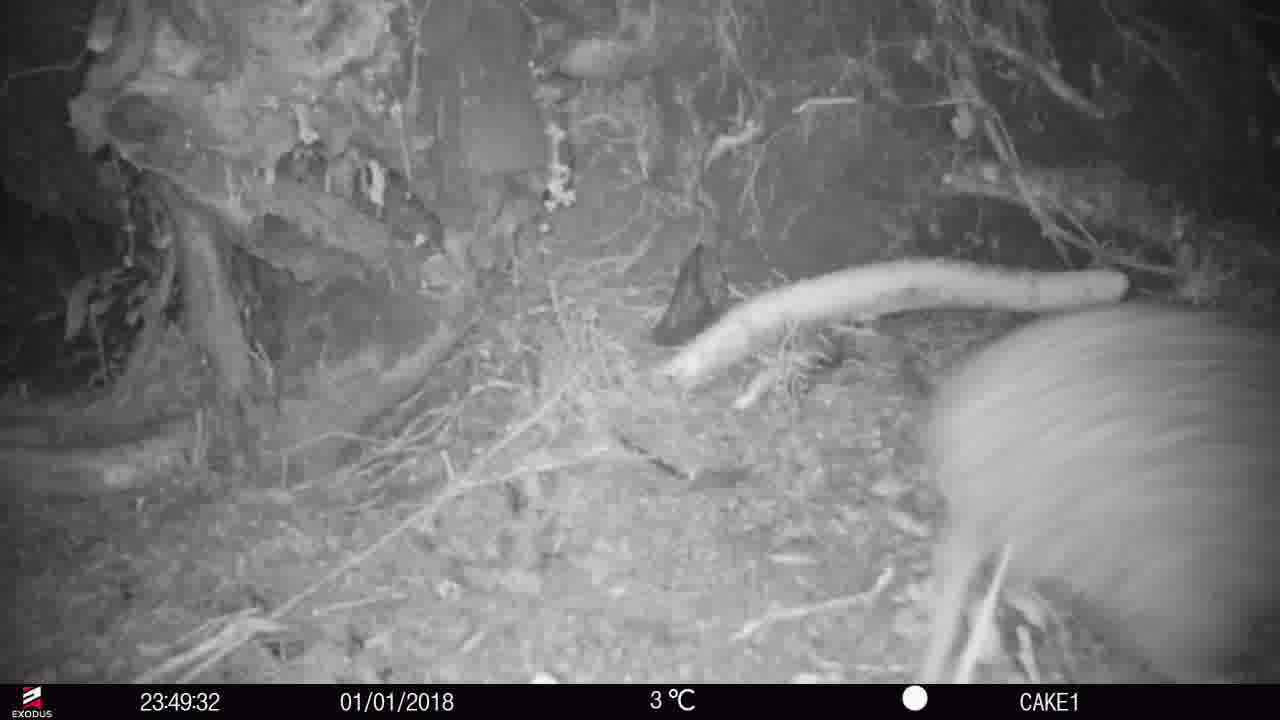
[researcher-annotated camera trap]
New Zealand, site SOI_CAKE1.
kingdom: Animalia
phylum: Chordata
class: Aves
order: Apterygiformes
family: Apterygidae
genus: Apteryx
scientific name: Apteryx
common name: kiwi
Kiwi (Apteryx).